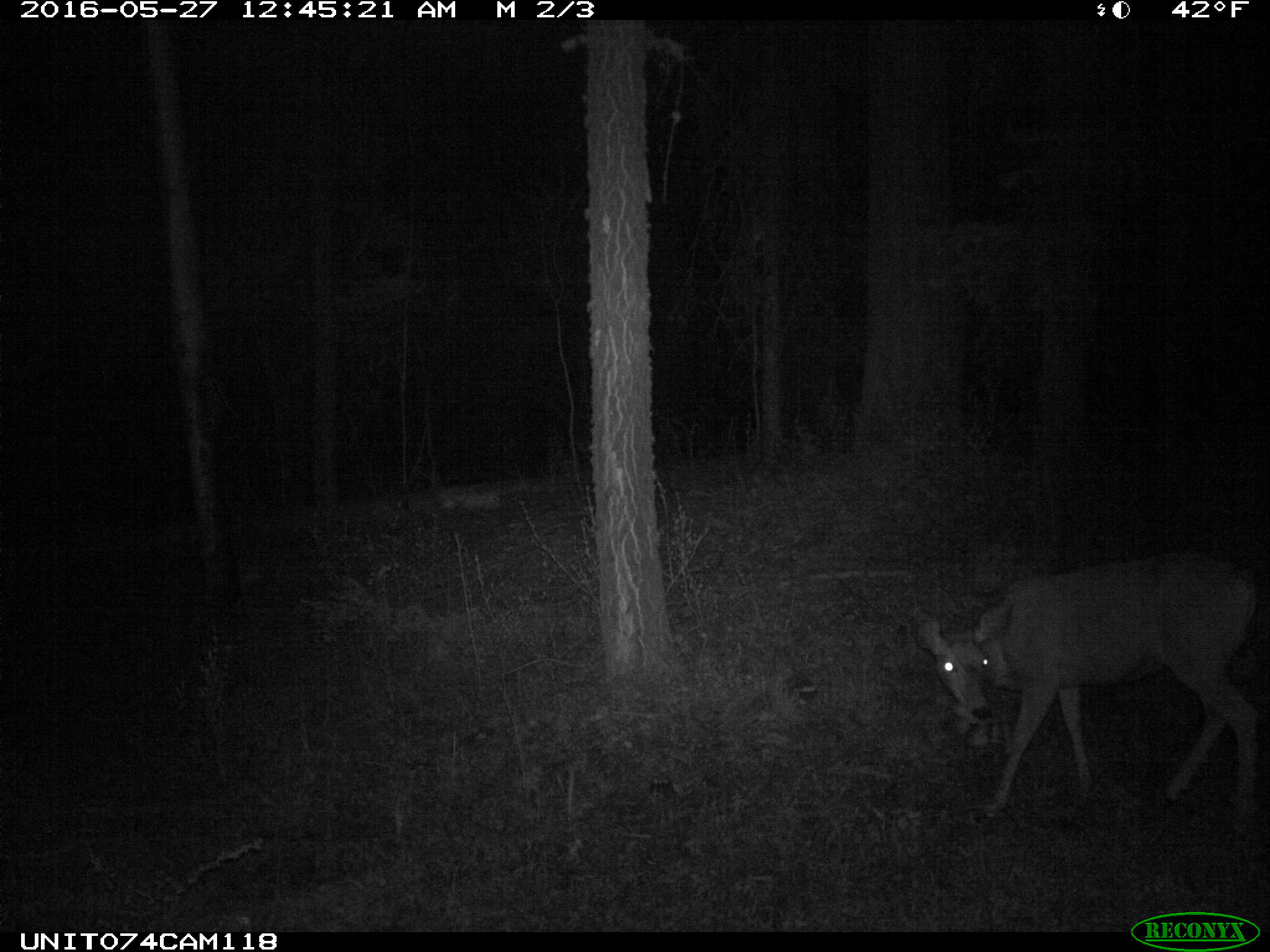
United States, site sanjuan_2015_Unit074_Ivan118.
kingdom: Animalia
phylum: Chordata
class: Mammalia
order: Artiodactyla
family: Cervidae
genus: Odocoileus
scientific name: Odocoileus hemionus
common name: mule deer